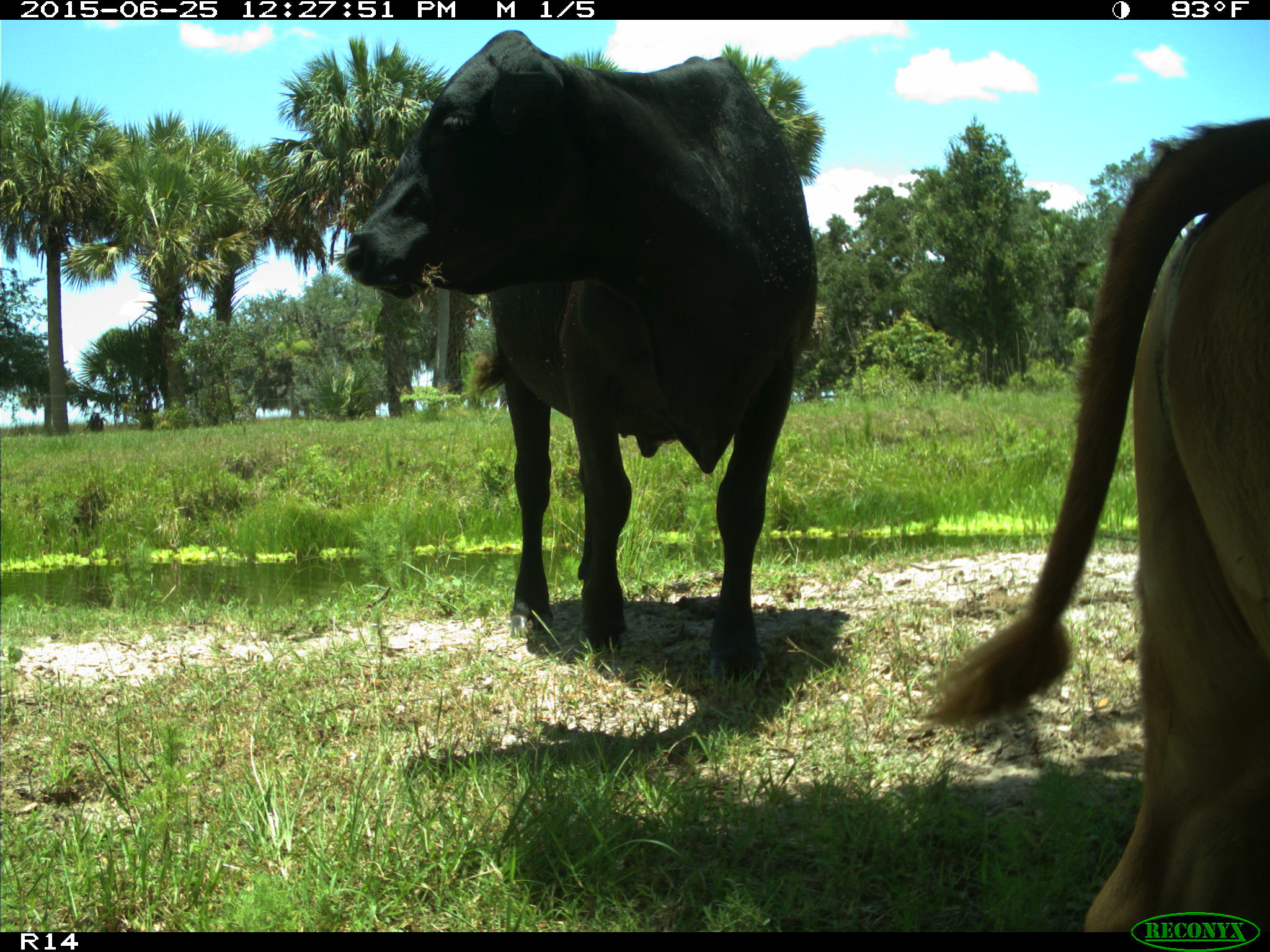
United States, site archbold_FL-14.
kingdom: Animalia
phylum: Chordata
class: Mammalia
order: Artiodactyla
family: Bovidae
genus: Bos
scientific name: Bos taurus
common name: domestic cow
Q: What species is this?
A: Bos taurus (domestic cow).